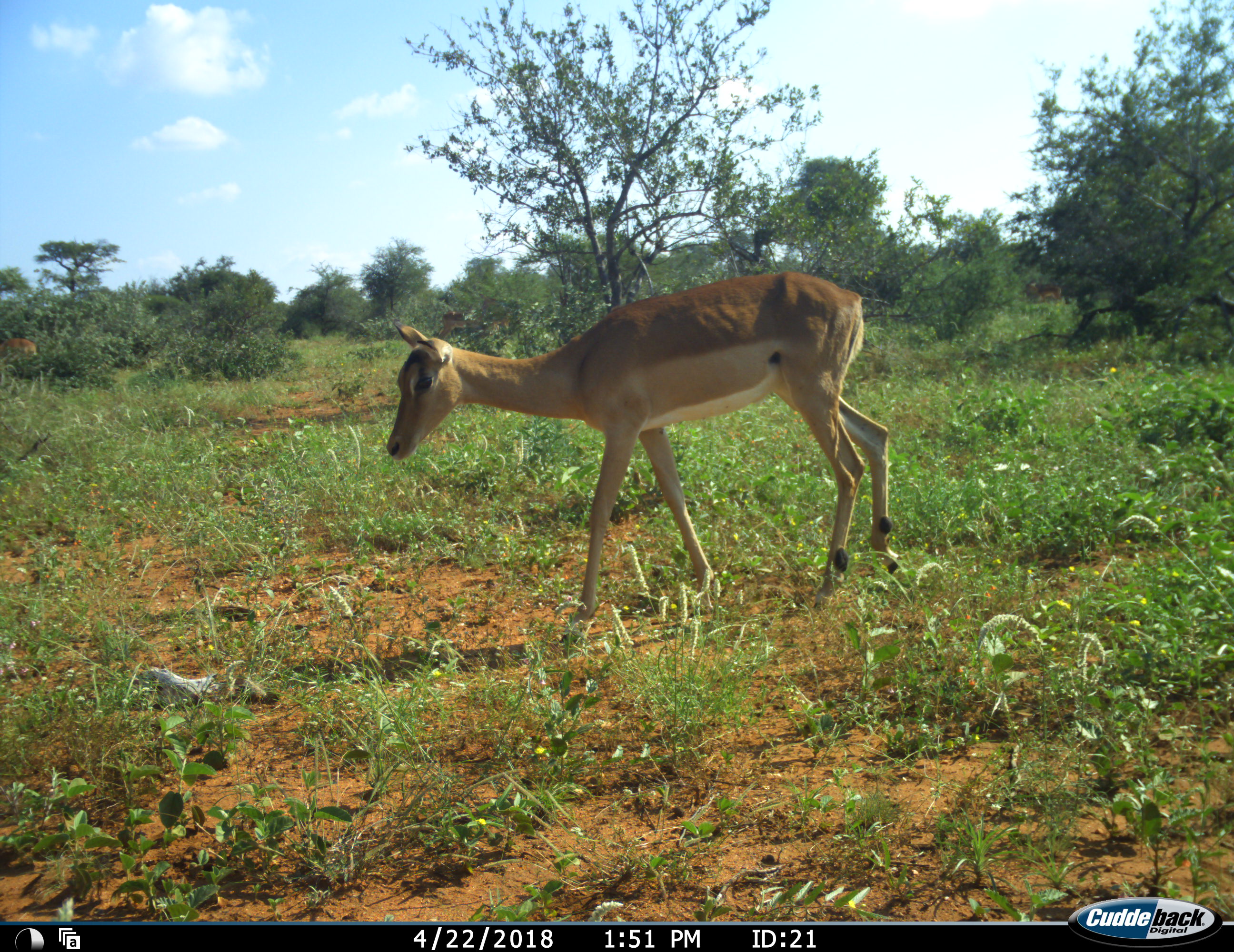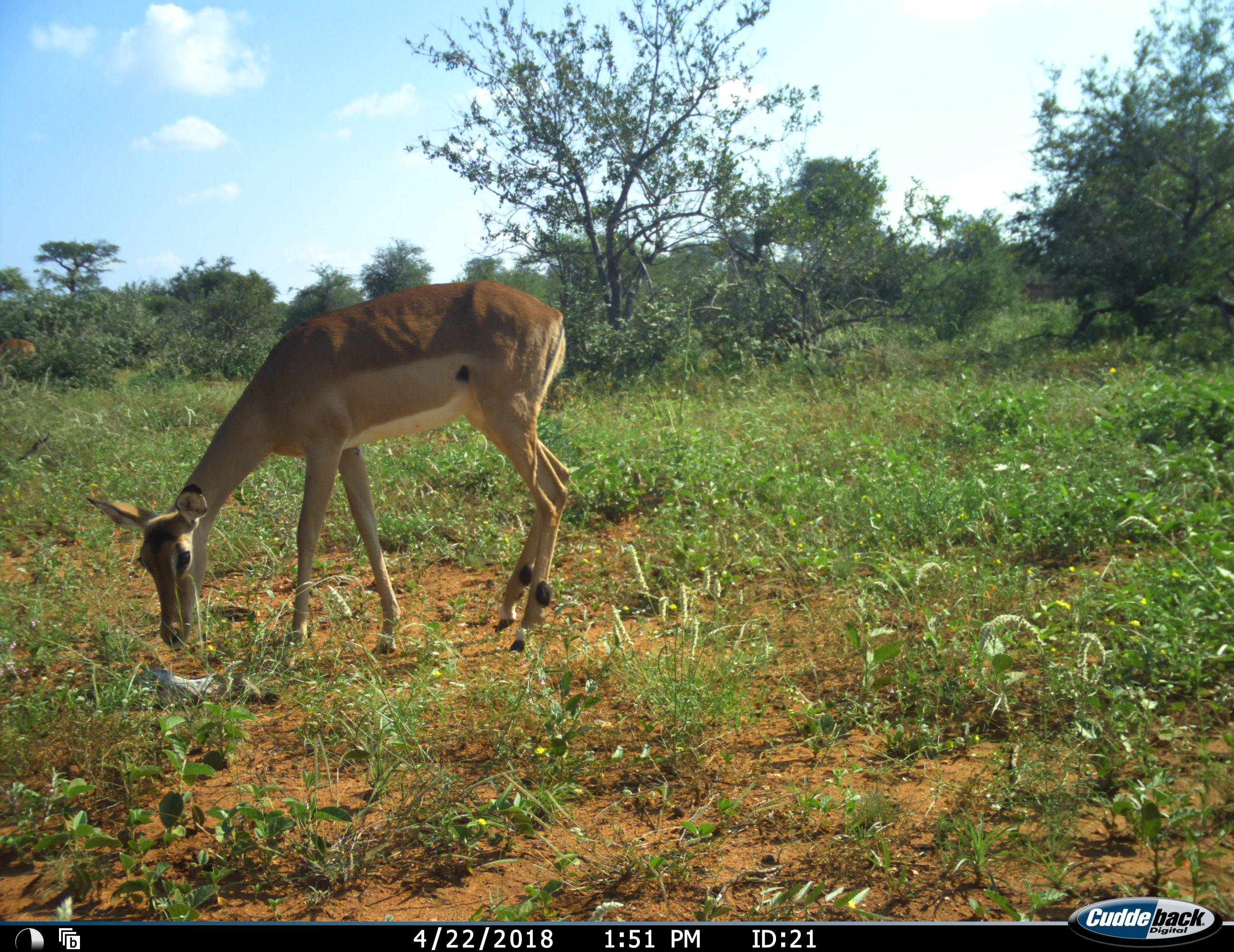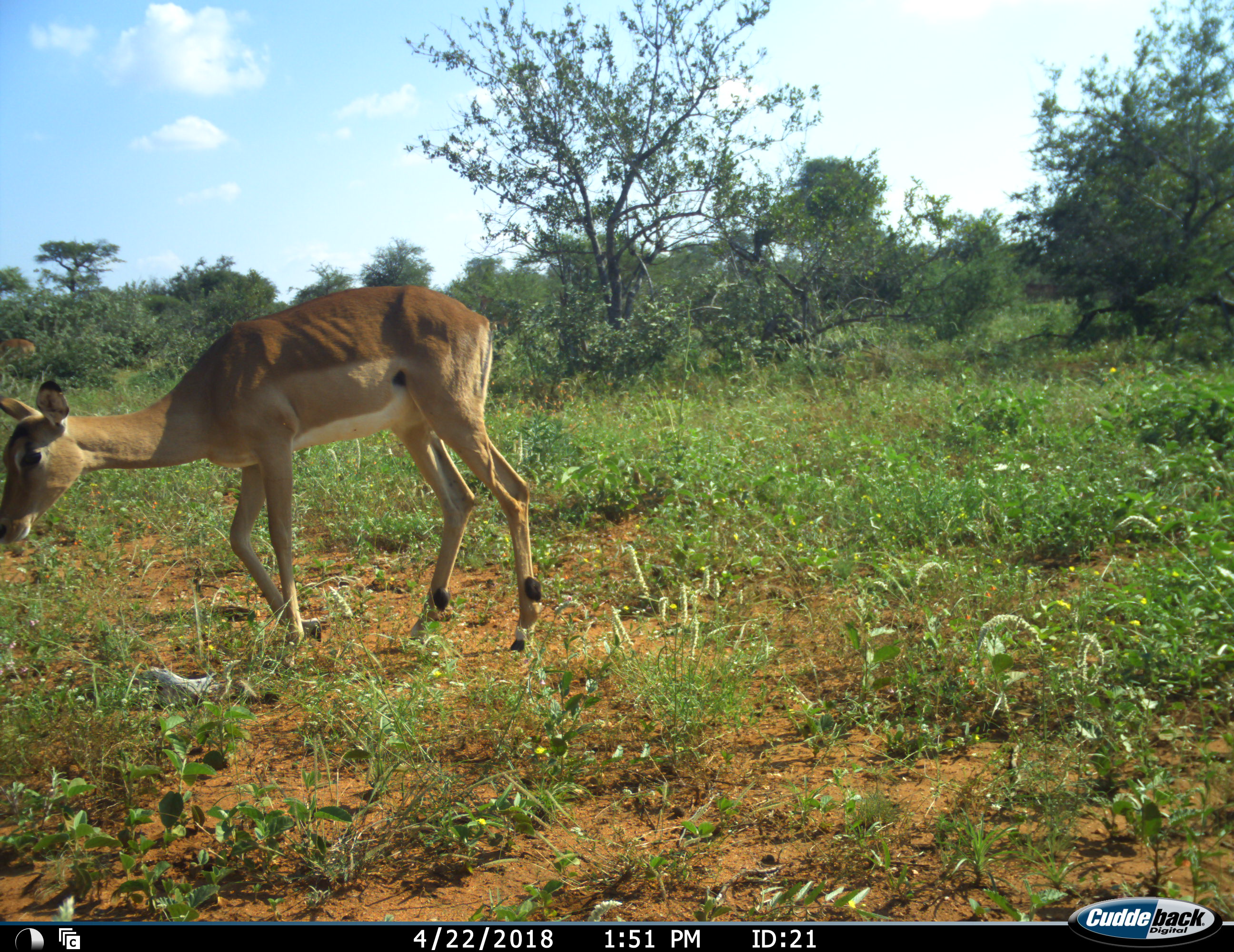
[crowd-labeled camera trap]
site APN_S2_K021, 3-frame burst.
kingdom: Animalia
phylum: Chordata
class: Mammalia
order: Artiodactyla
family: Bovidae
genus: Aepyceros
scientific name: Aepyceros melampus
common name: impala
Impala (Aepyceros melampus), count 1. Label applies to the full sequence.